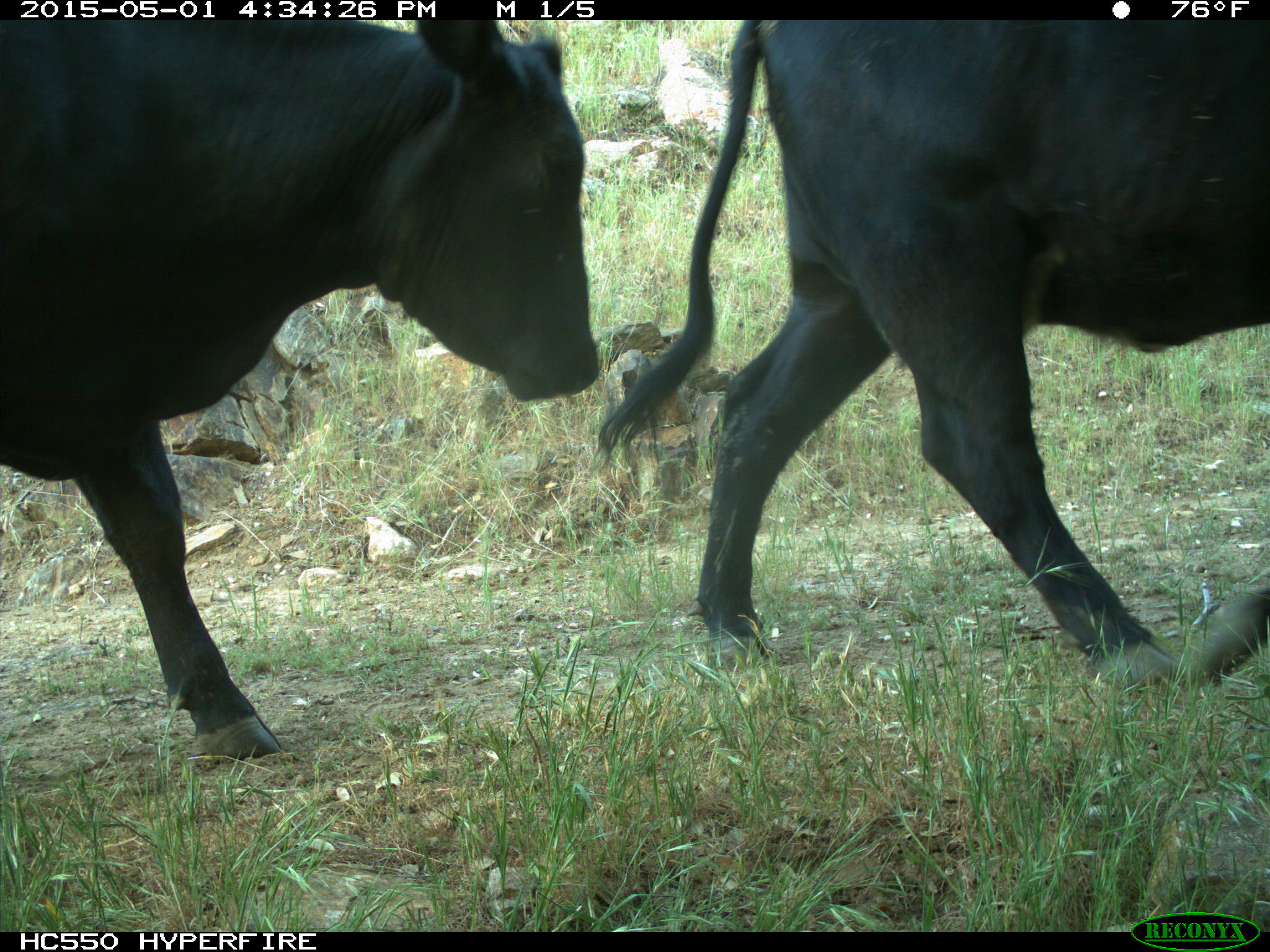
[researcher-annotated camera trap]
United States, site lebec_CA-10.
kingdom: Animalia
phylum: Chordata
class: Mammalia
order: Artiodactyla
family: Bovidae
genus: Bos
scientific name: Bos taurus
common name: domestic cow